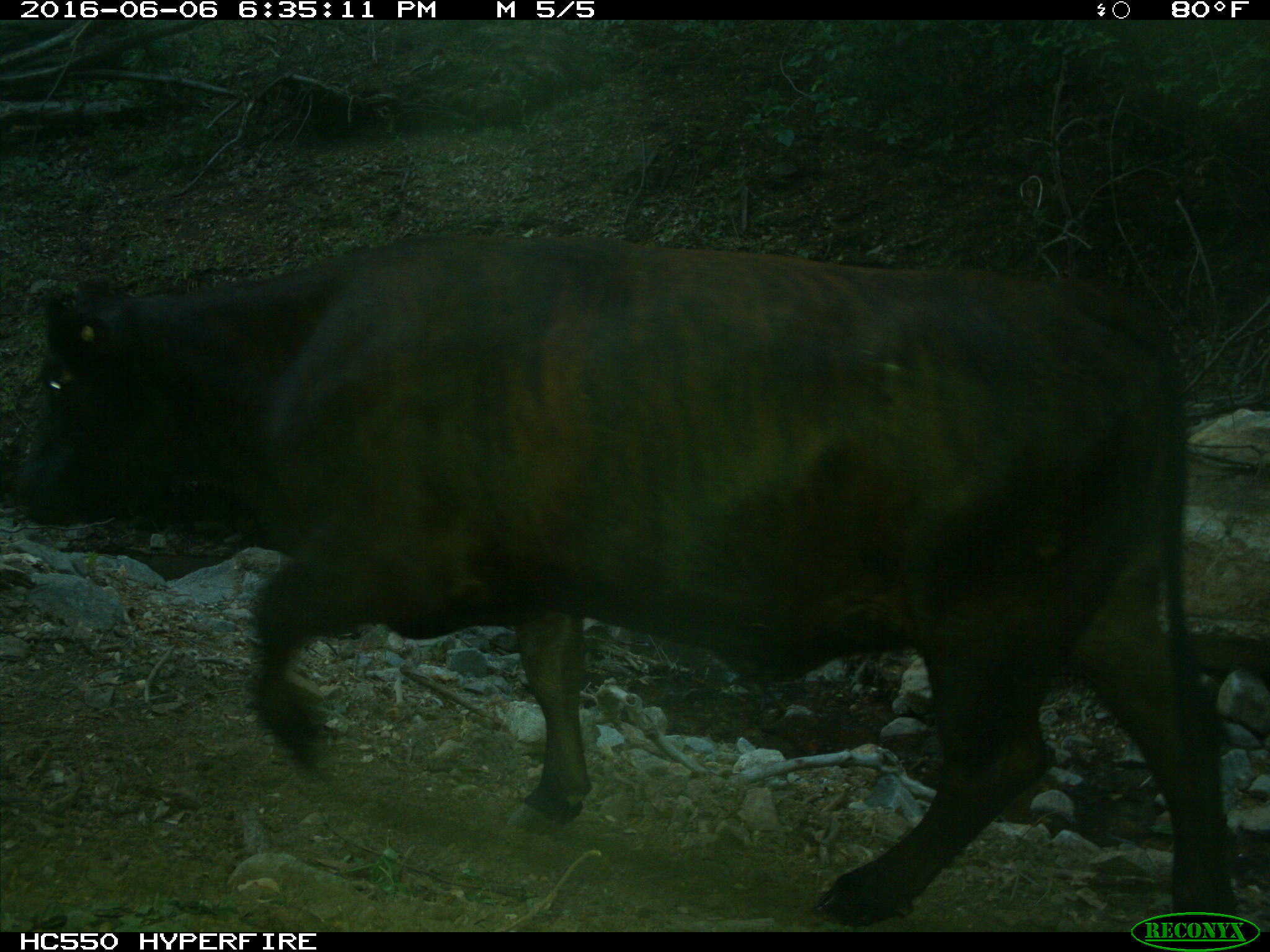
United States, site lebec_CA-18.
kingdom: Animalia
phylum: Chordata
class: Mammalia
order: Artiodactyla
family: Bovidae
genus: Bos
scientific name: Bos taurus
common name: domestic cow